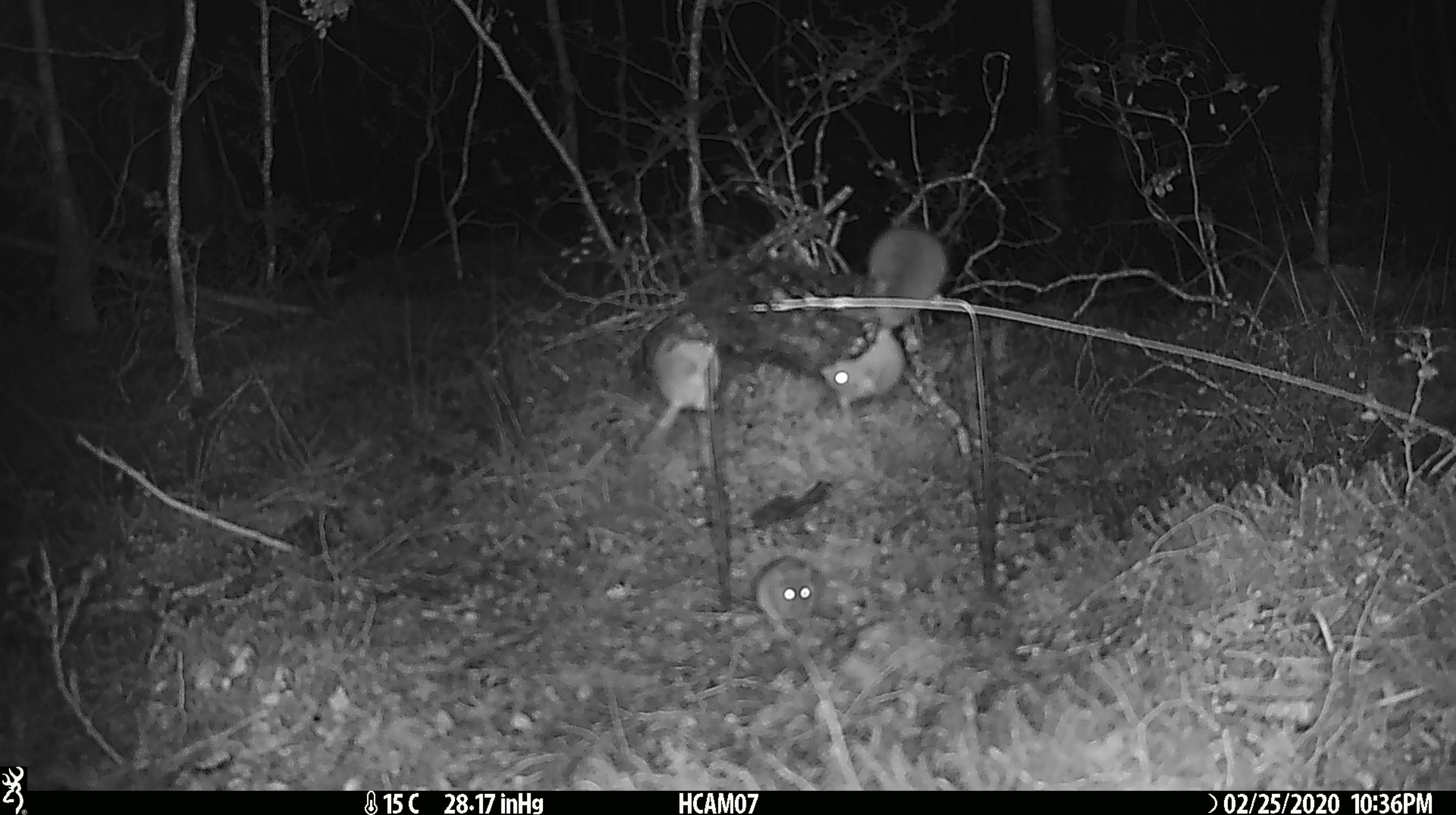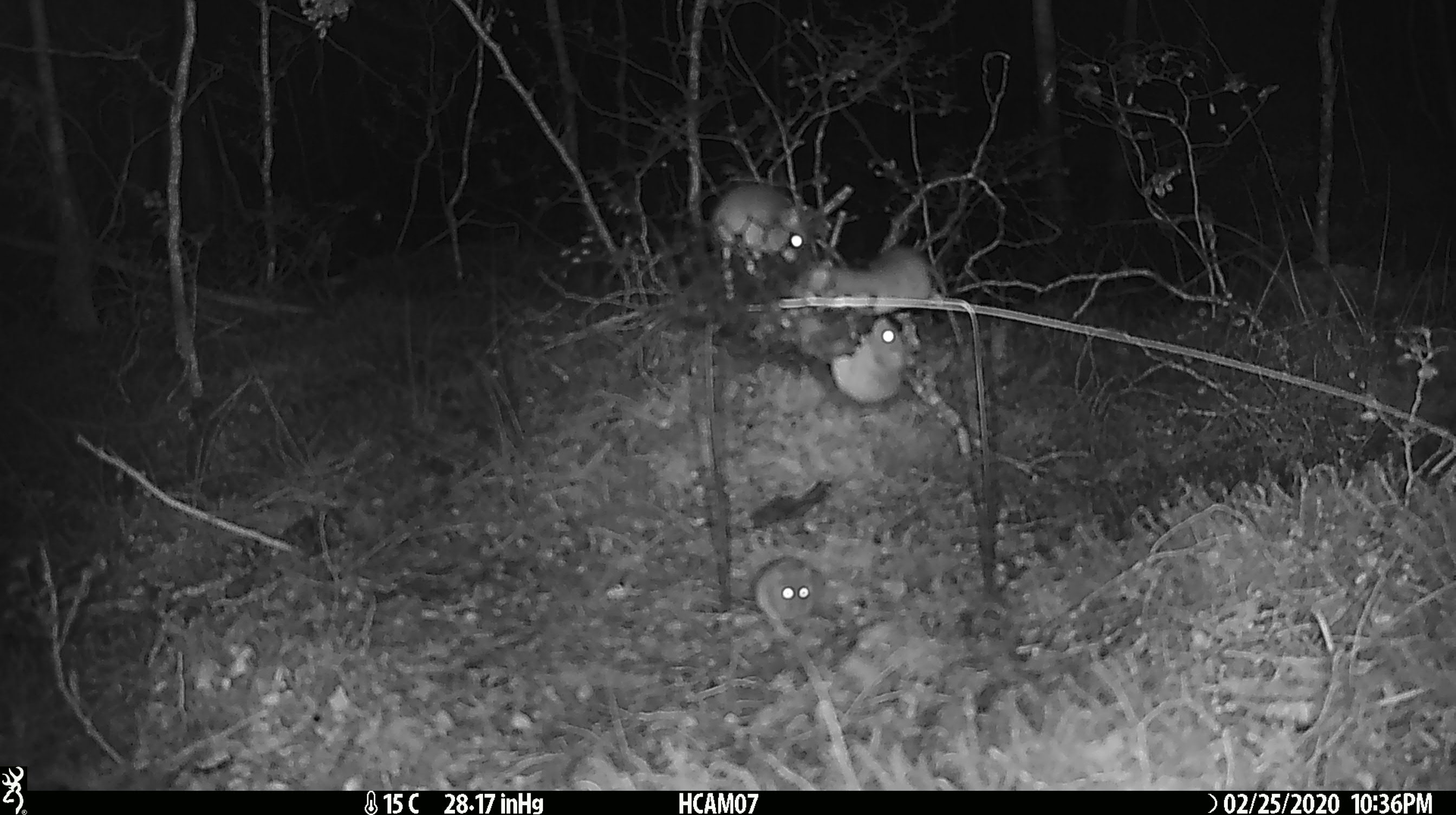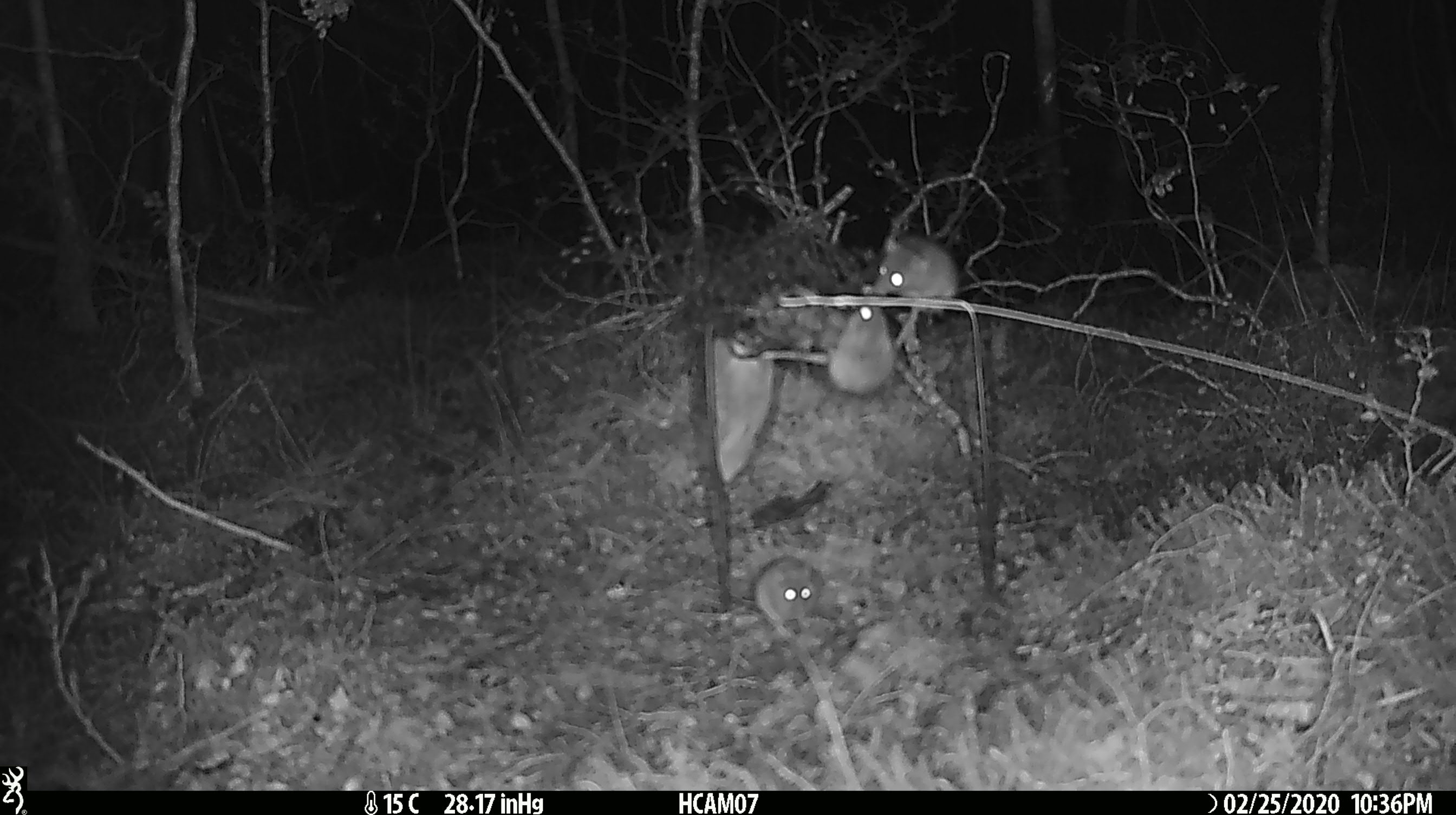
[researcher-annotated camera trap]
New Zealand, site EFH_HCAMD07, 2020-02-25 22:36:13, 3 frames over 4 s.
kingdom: Animalia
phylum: Chordata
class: Mammalia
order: Rodentia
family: Muridae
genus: Mus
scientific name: Mus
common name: mouse